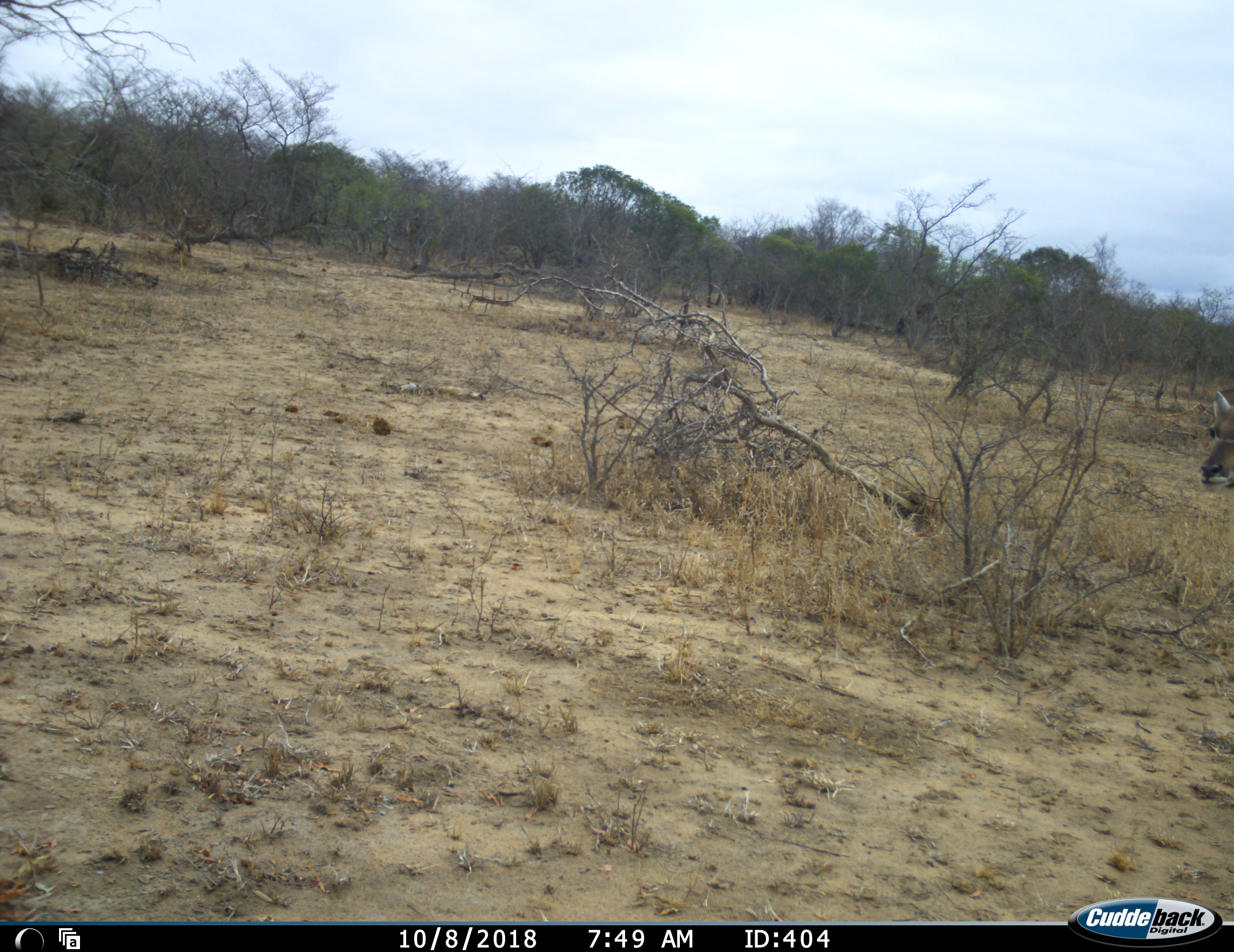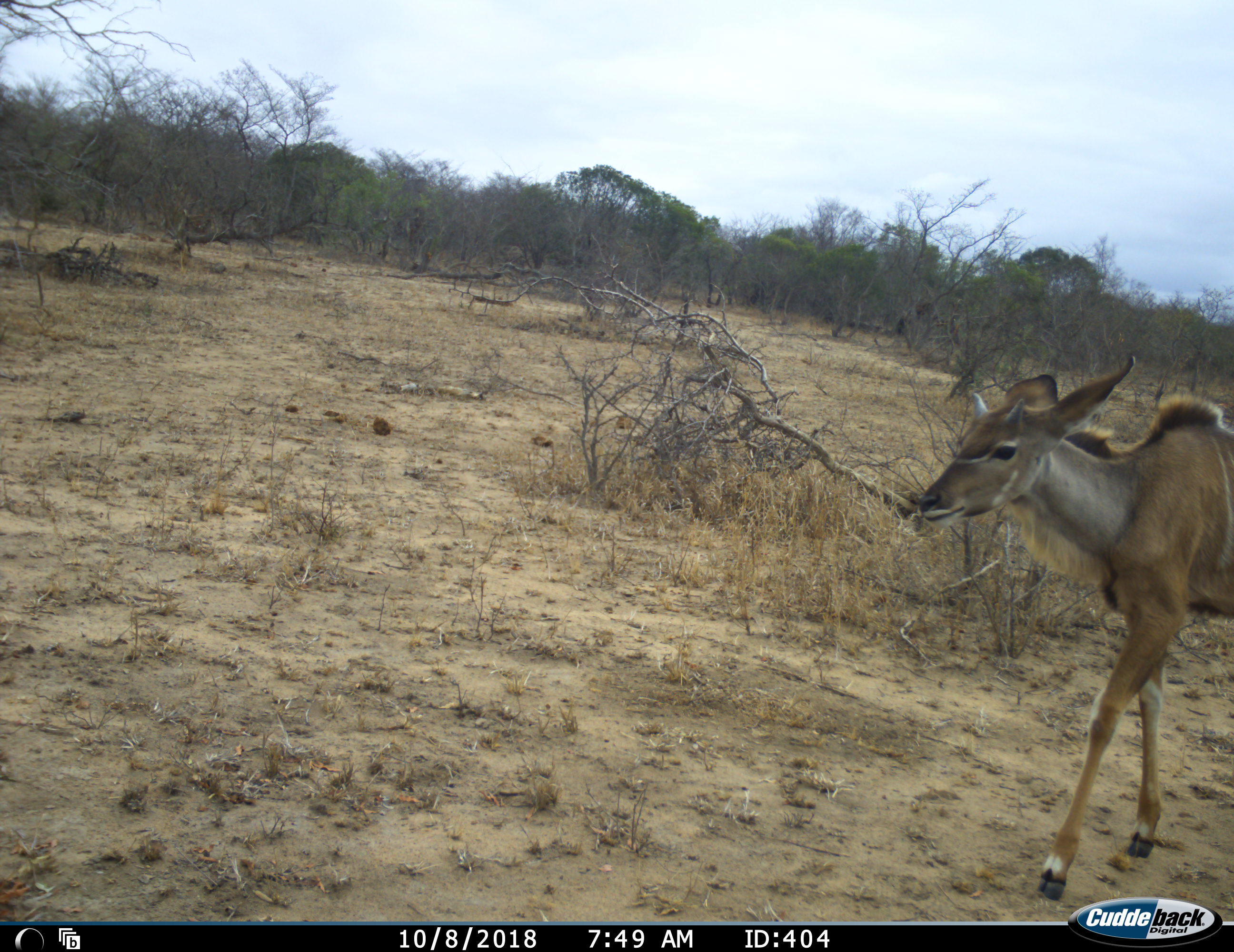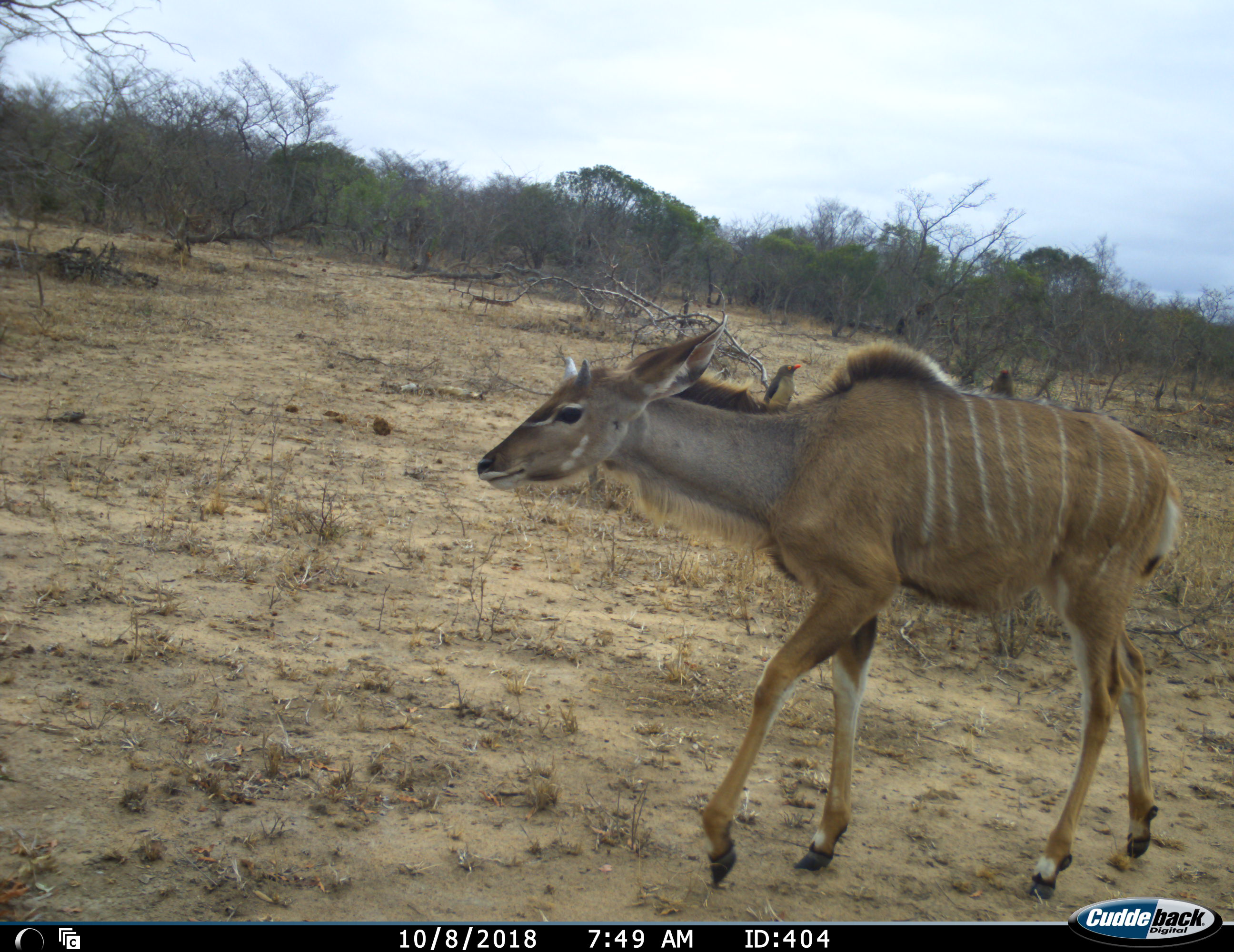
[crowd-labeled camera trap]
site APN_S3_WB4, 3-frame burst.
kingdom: Animalia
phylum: Chordata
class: Aves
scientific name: Aves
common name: bird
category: birdother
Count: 2.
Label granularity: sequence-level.